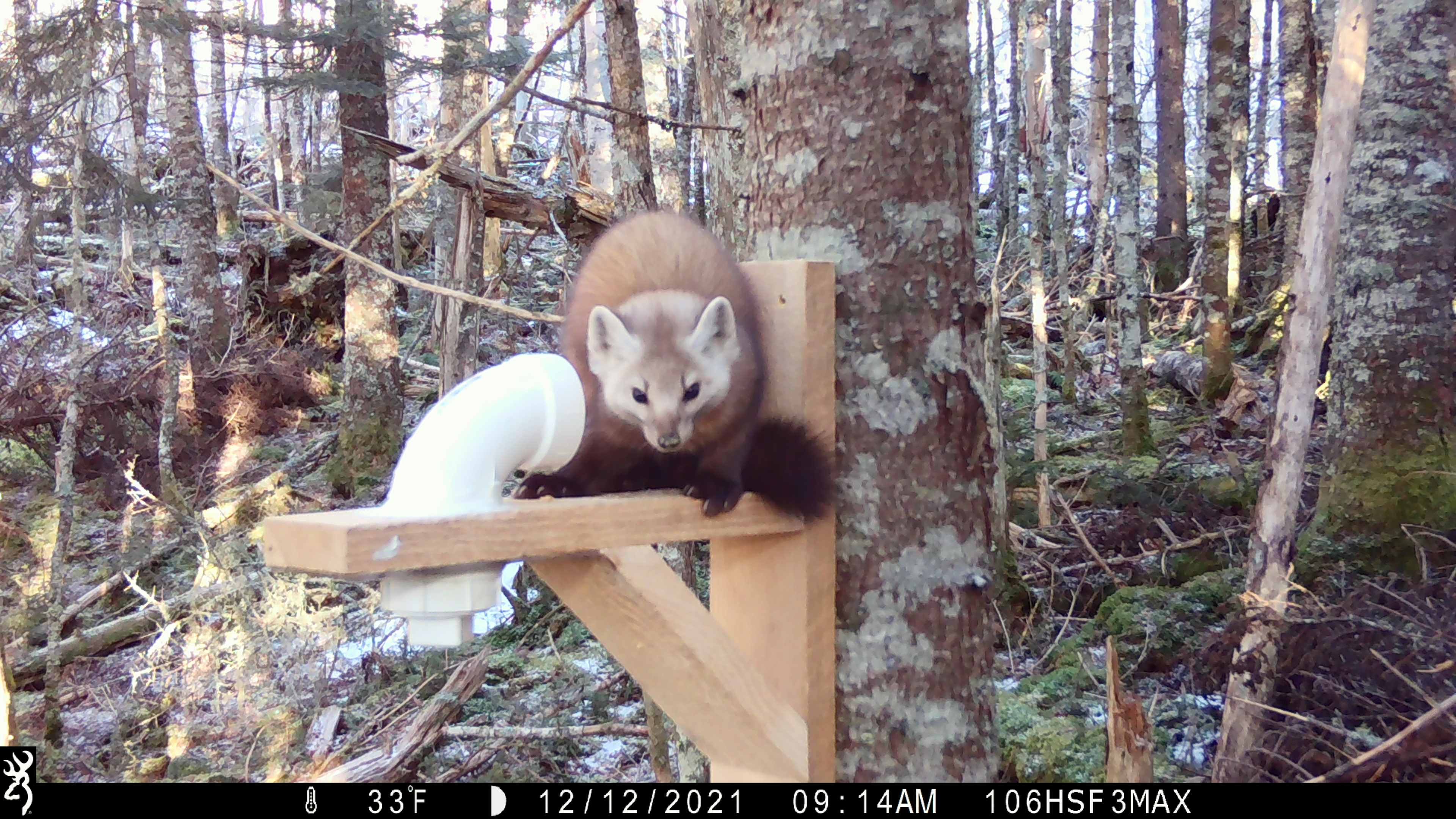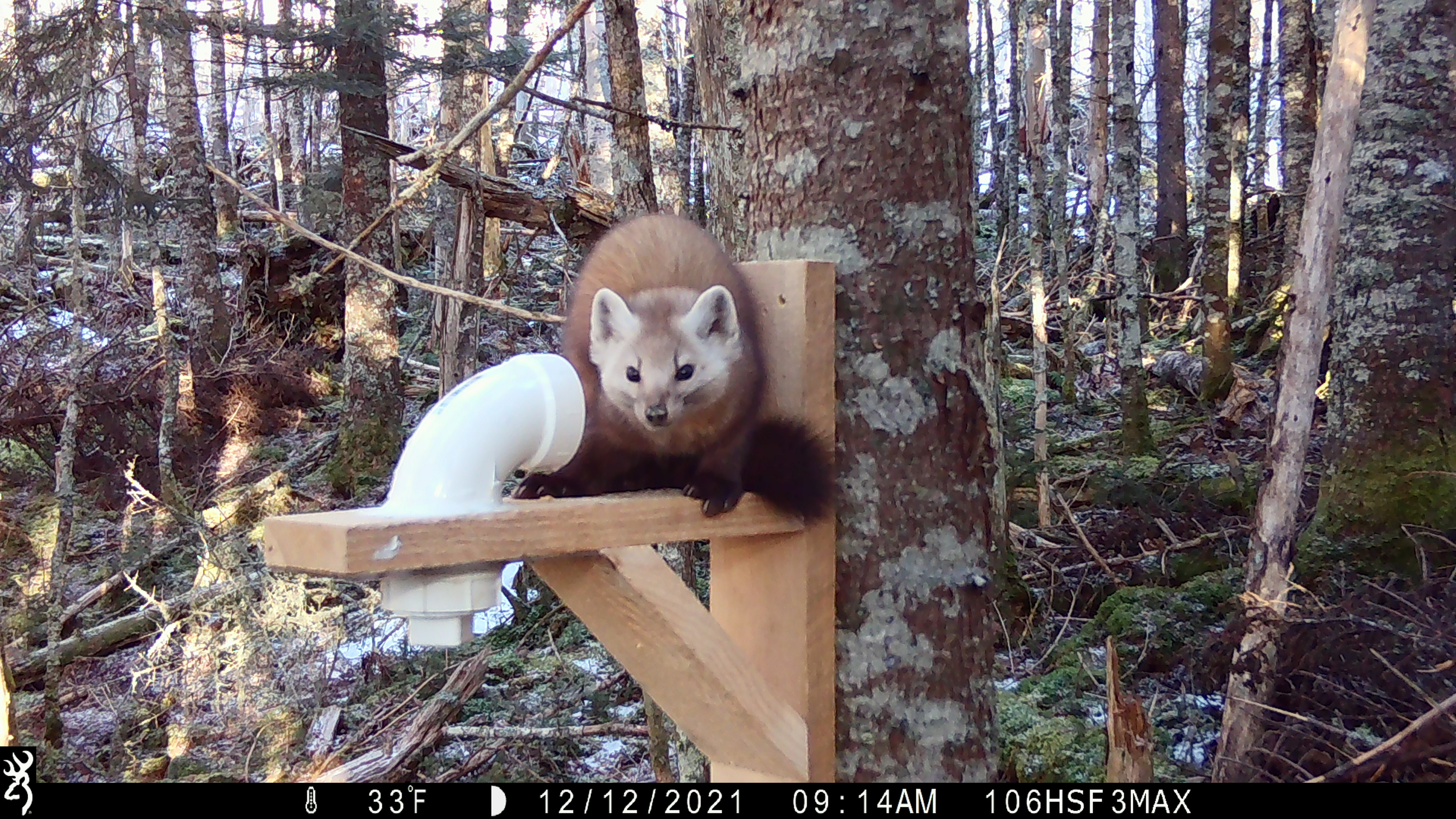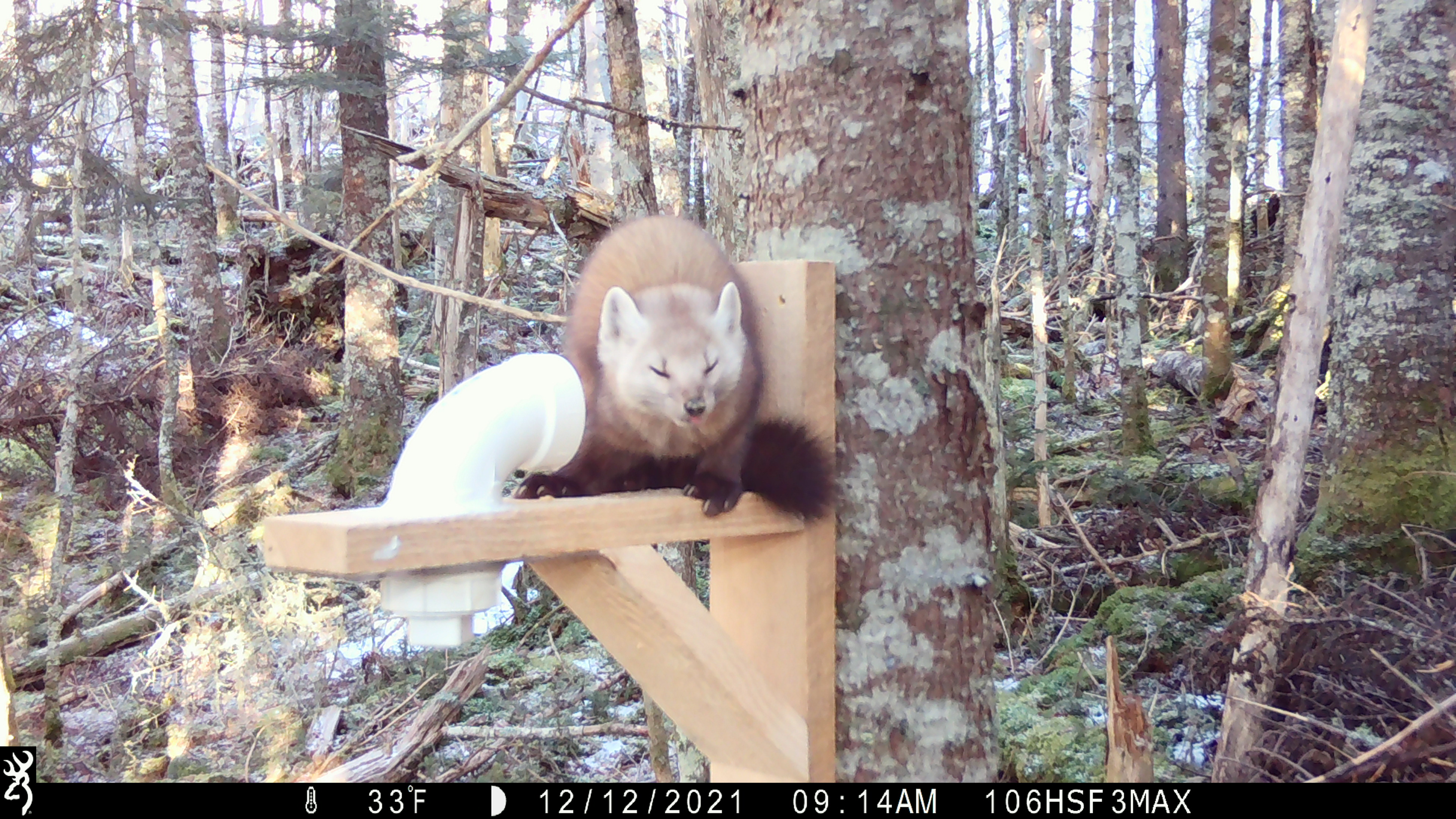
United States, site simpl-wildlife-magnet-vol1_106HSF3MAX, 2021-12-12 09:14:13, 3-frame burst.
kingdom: Animalia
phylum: Chordata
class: Mammalia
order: Carnivora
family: Mustelidae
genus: Martes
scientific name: Martes americana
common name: american marten